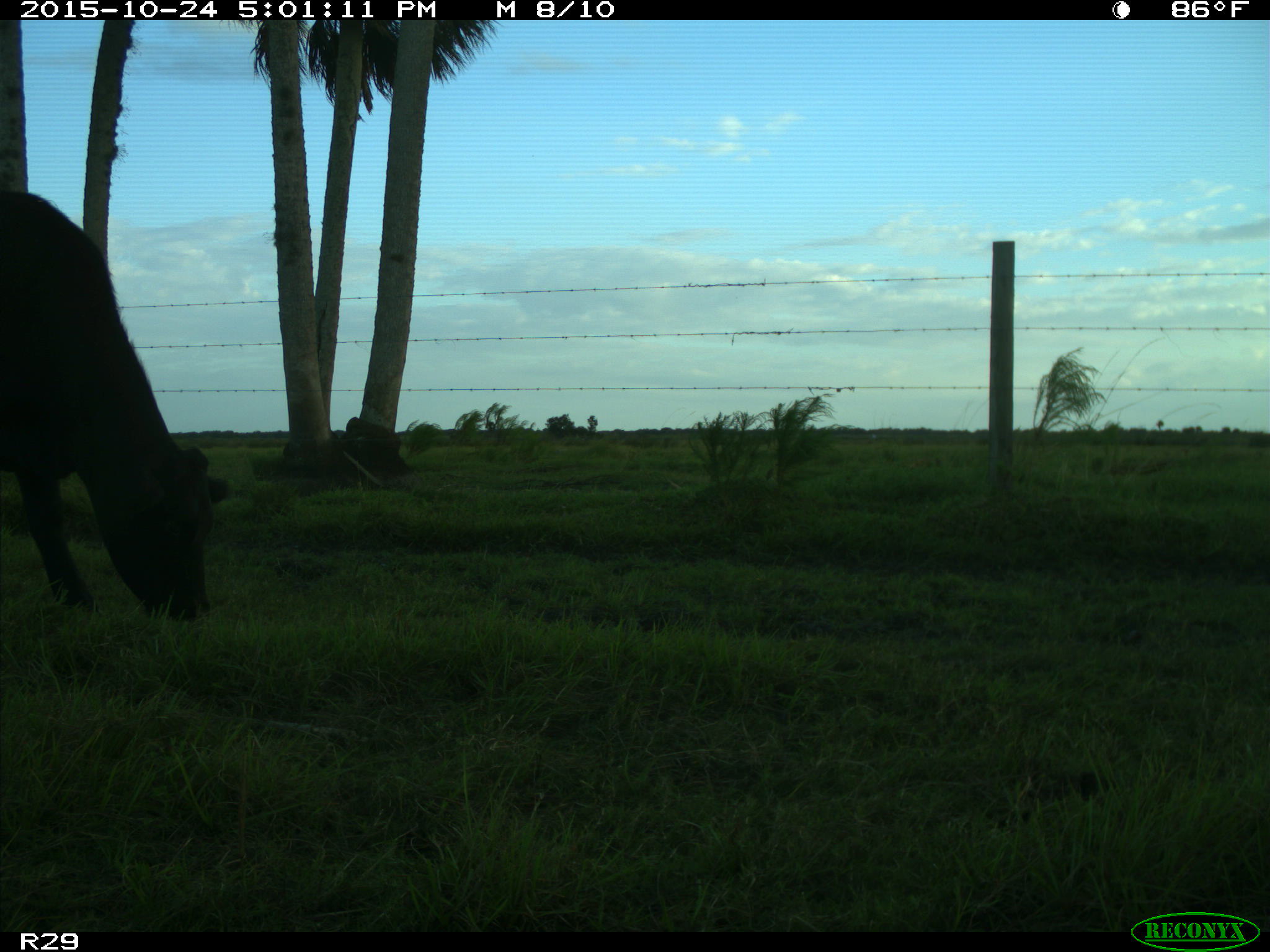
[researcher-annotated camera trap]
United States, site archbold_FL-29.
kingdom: Animalia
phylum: Chordata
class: Mammalia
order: Artiodactyla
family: Bovidae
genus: Bos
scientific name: Bos taurus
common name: domestic cow